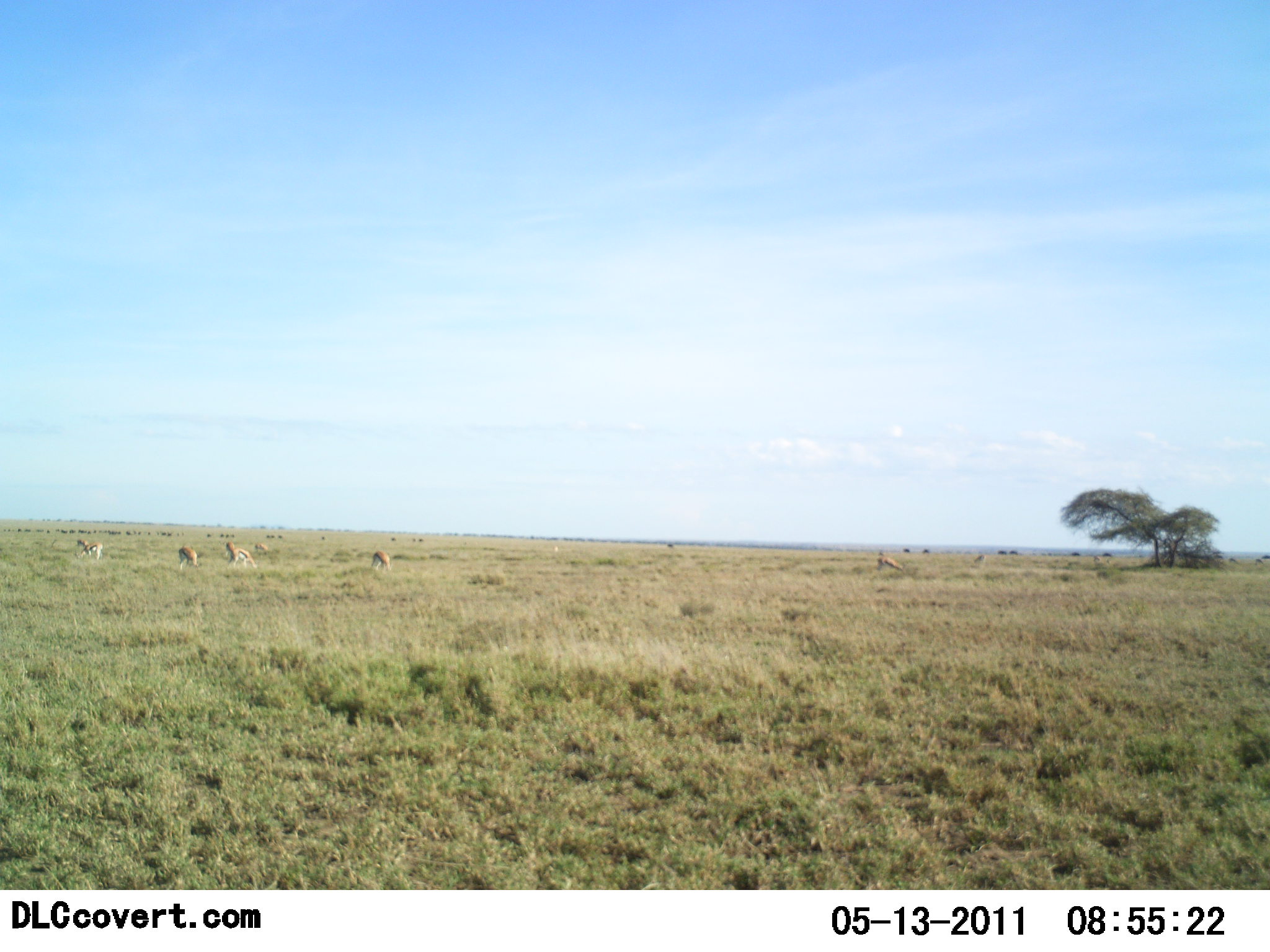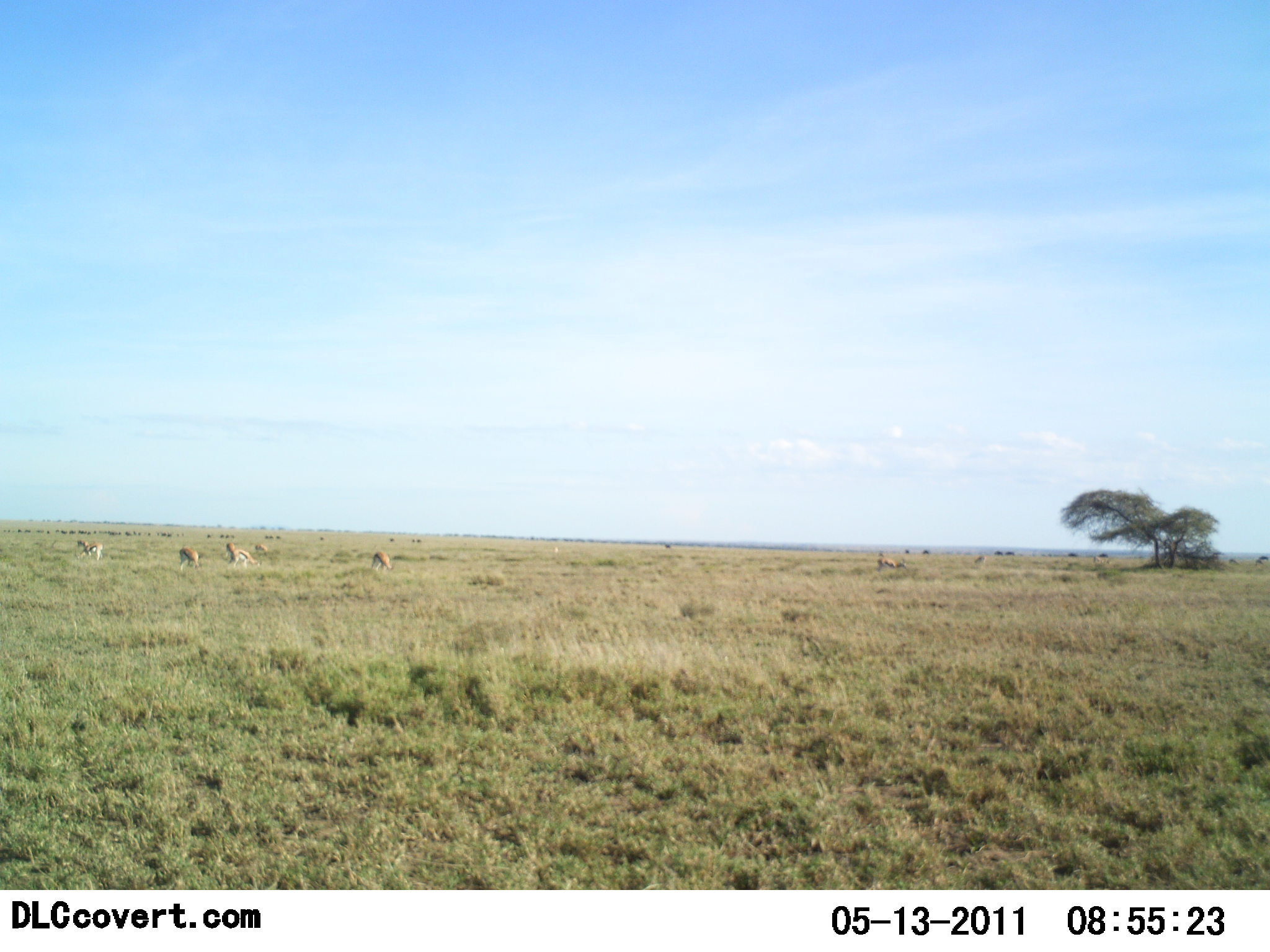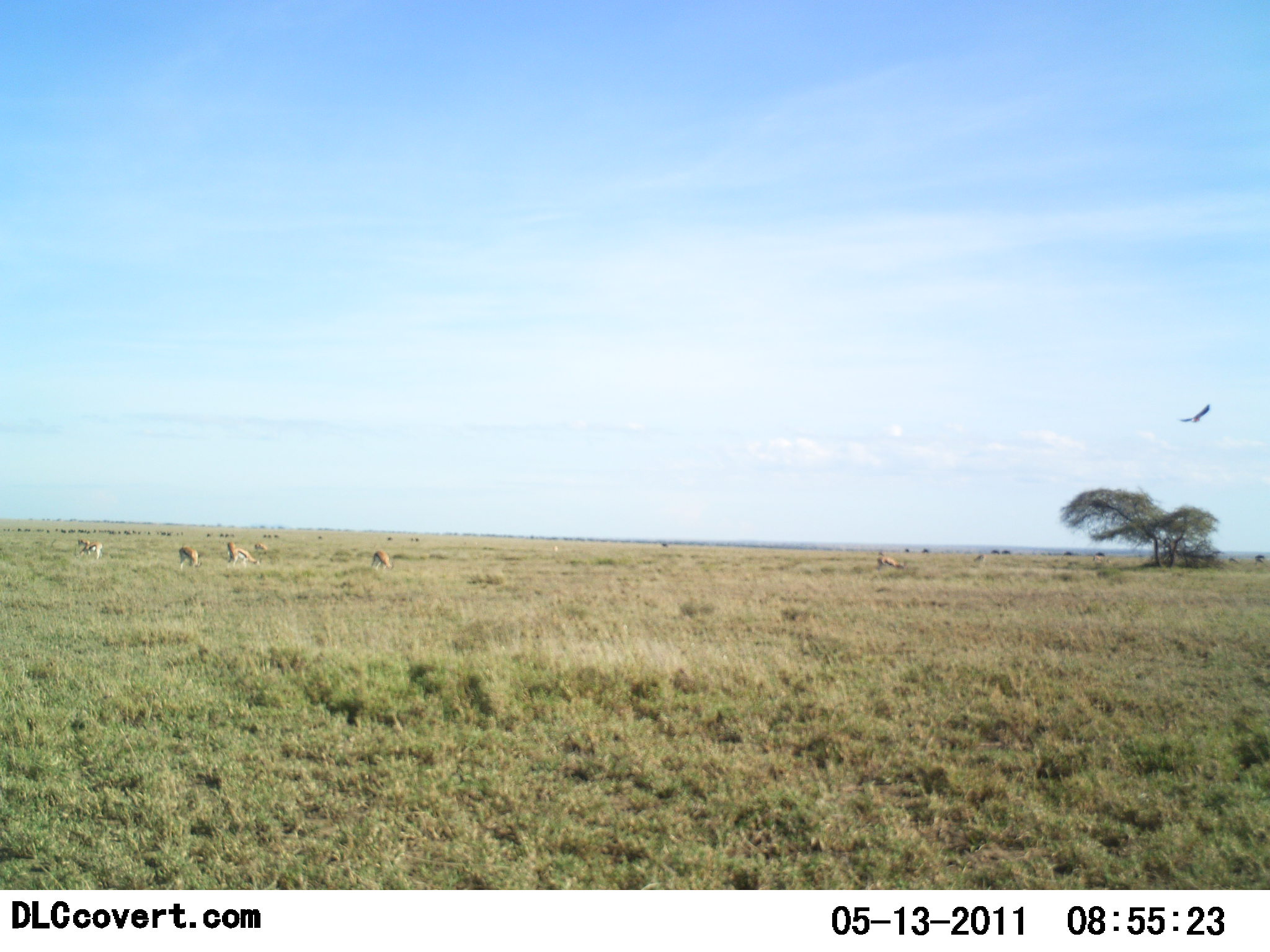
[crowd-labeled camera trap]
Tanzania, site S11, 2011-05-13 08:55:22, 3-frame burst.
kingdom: Animalia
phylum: Chordata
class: Mammalia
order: Artiodactyla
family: Bovidae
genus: Eudorcas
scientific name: Eudorcas thomsonii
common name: thomson's gazelle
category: gazellethomsons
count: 6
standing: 38%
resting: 0%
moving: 12%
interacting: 0%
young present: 0%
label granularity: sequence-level